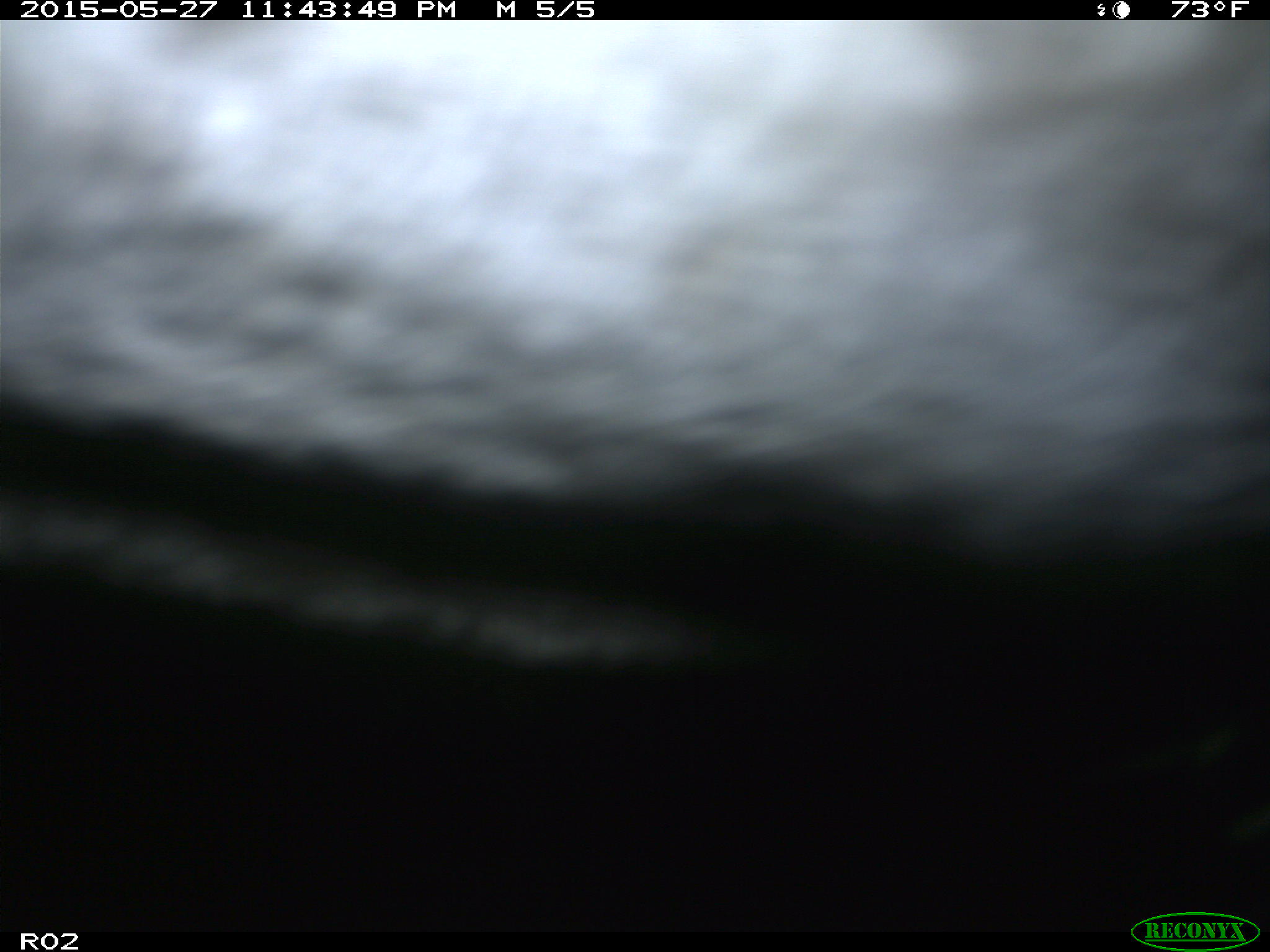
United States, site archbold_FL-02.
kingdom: Animalia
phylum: Chordata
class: Mammalia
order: Artiodactyla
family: Bovidae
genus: Bos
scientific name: Bos taurus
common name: domestic cow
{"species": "Bos taurus (domestic cow)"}